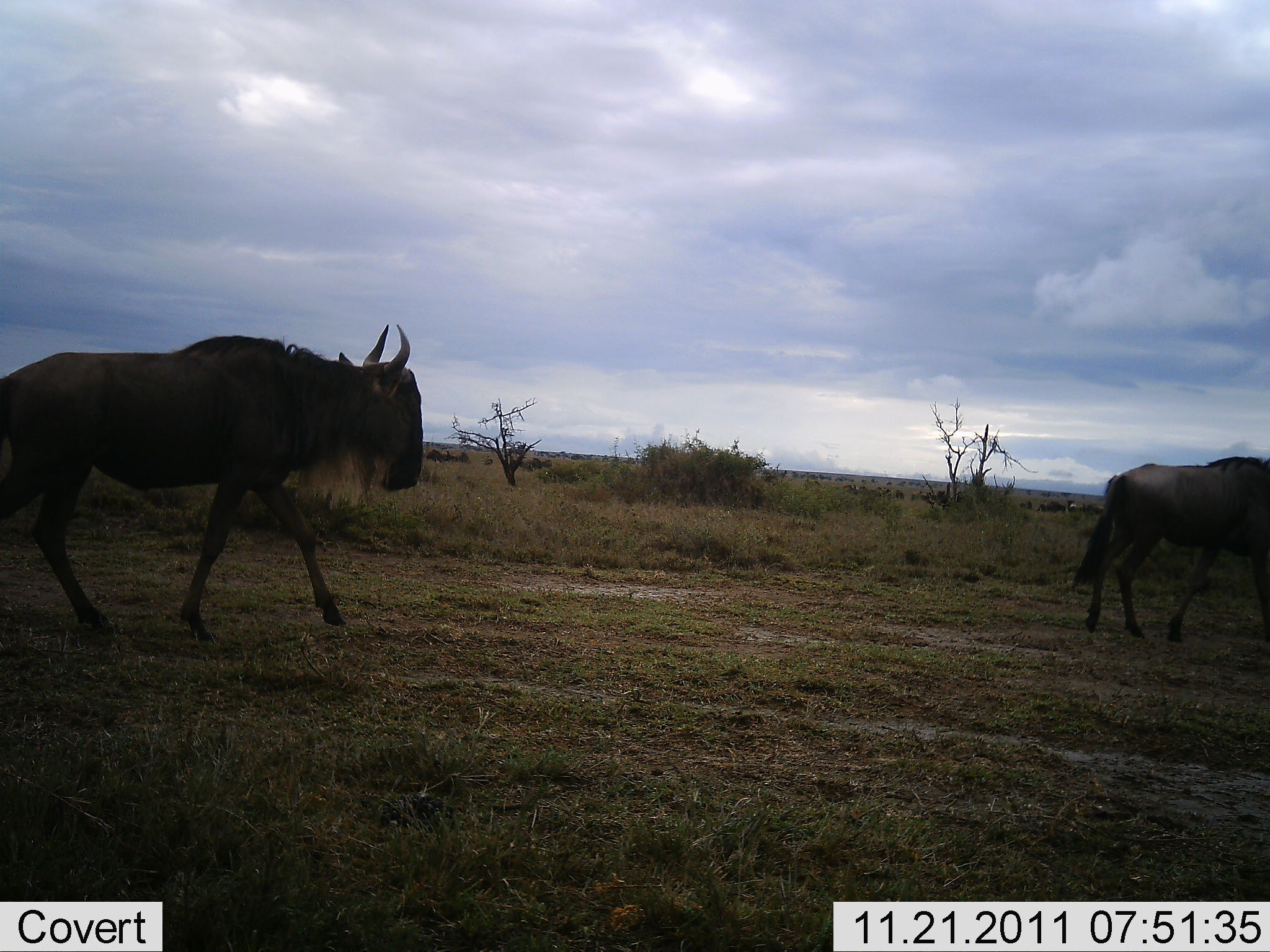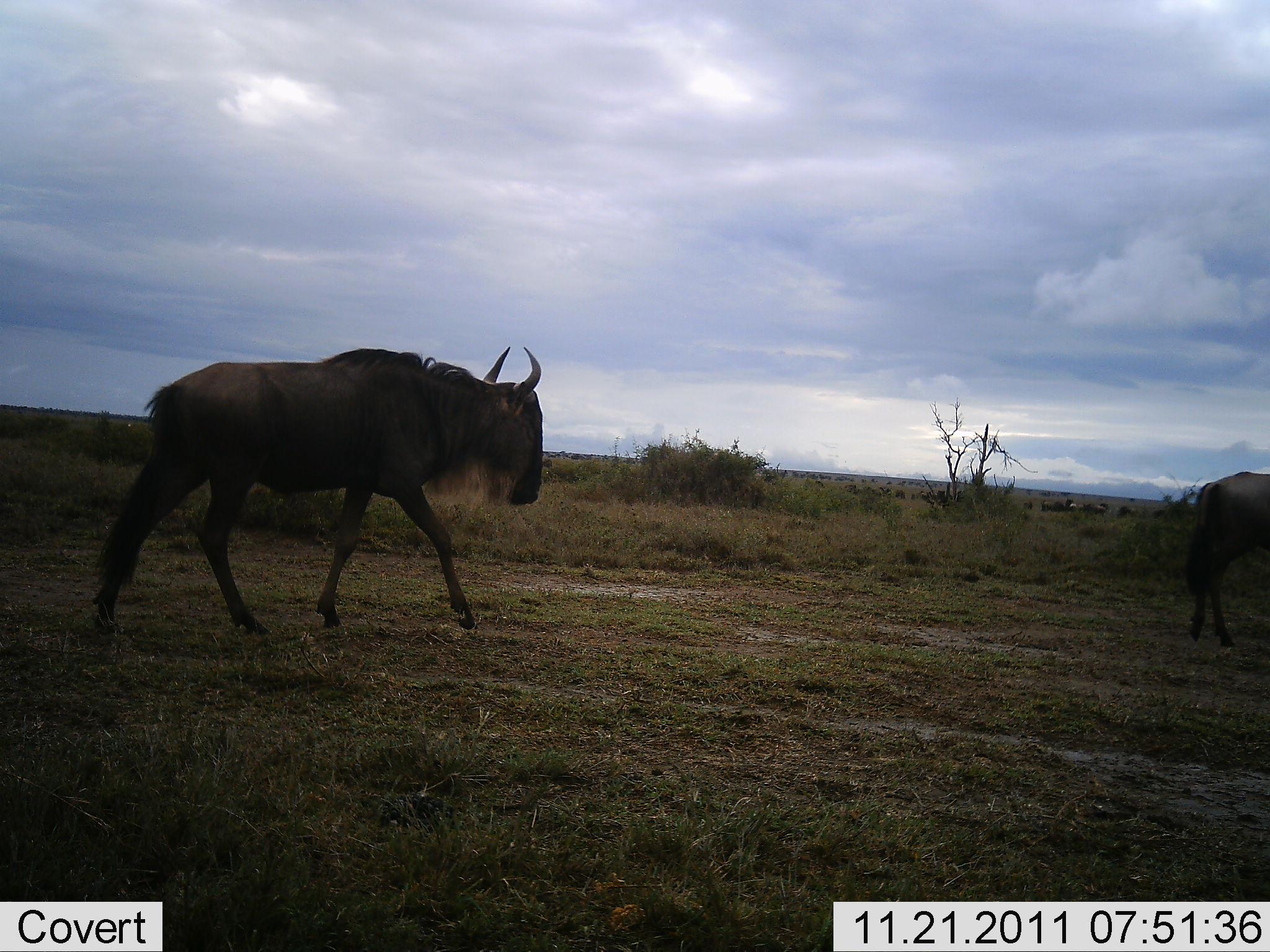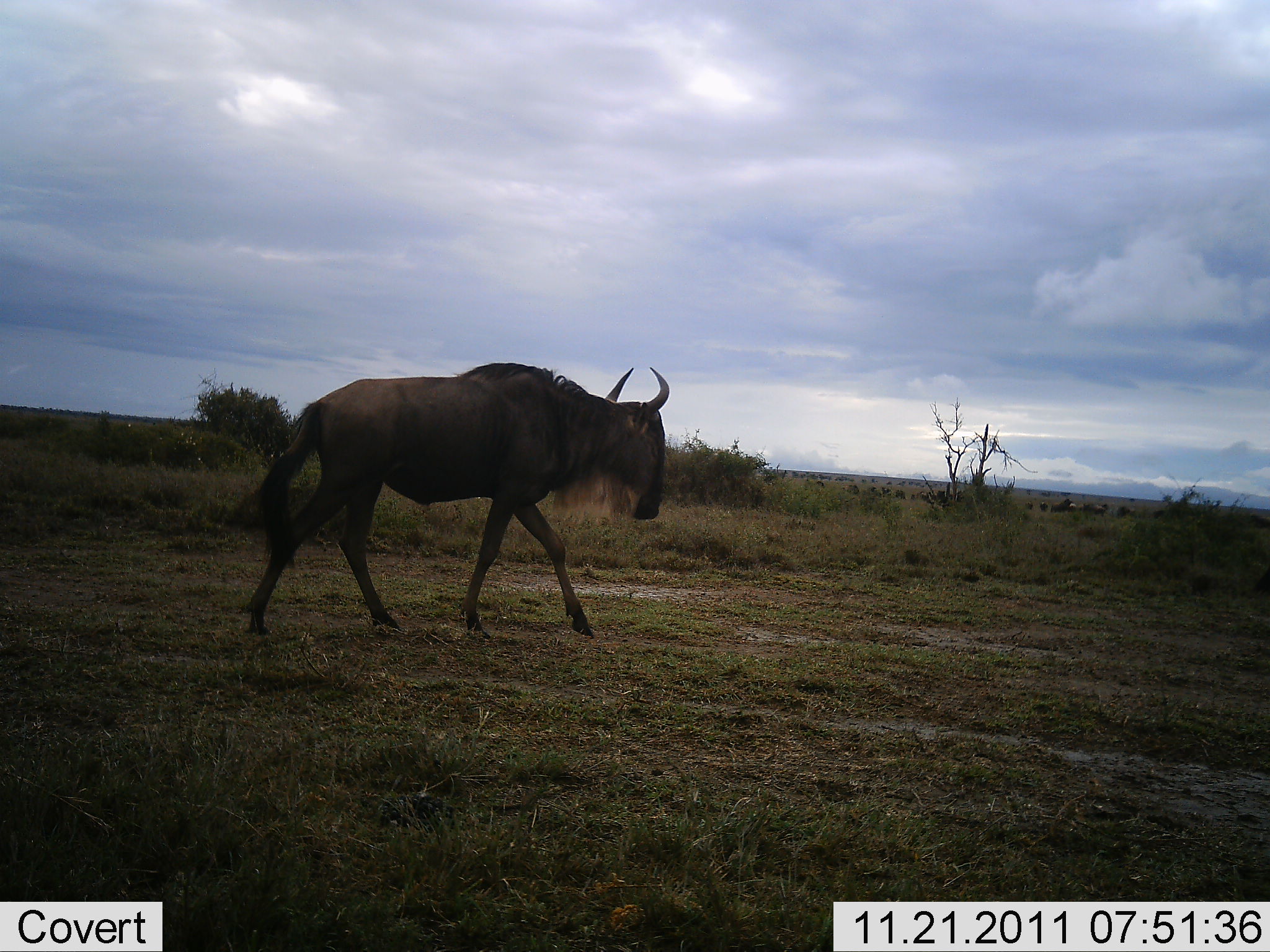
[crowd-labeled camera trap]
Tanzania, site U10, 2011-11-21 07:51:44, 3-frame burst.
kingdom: Animalia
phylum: Chordata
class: Mammalia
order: Artiodactyla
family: Bovidae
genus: Connochaetes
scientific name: Connochaetes taurinus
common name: blue wildebeest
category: wildebeest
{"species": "wildebeest (blue wildebeest) (Connochaetes taurinus)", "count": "2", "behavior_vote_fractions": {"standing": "17%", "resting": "0%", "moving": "100%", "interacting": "0%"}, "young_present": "0%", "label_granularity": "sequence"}